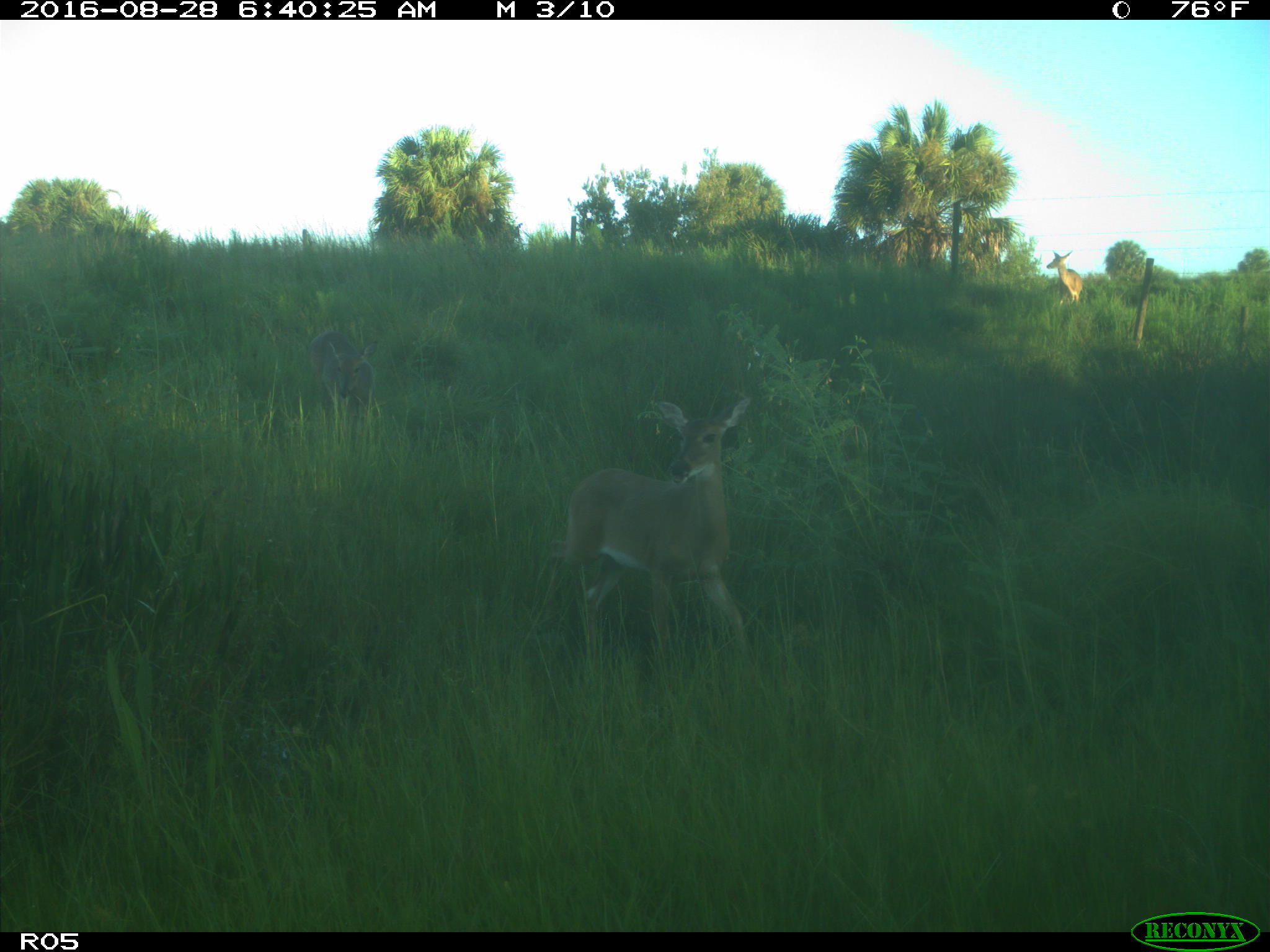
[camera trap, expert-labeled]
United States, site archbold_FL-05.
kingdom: Animalia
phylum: Chordata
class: Mammalia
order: Artiodactyla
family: Cervidae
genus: Odocoileus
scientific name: Odocoileus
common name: deer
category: unidentified deer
Unidentified deer (deer) (Odocoileus).